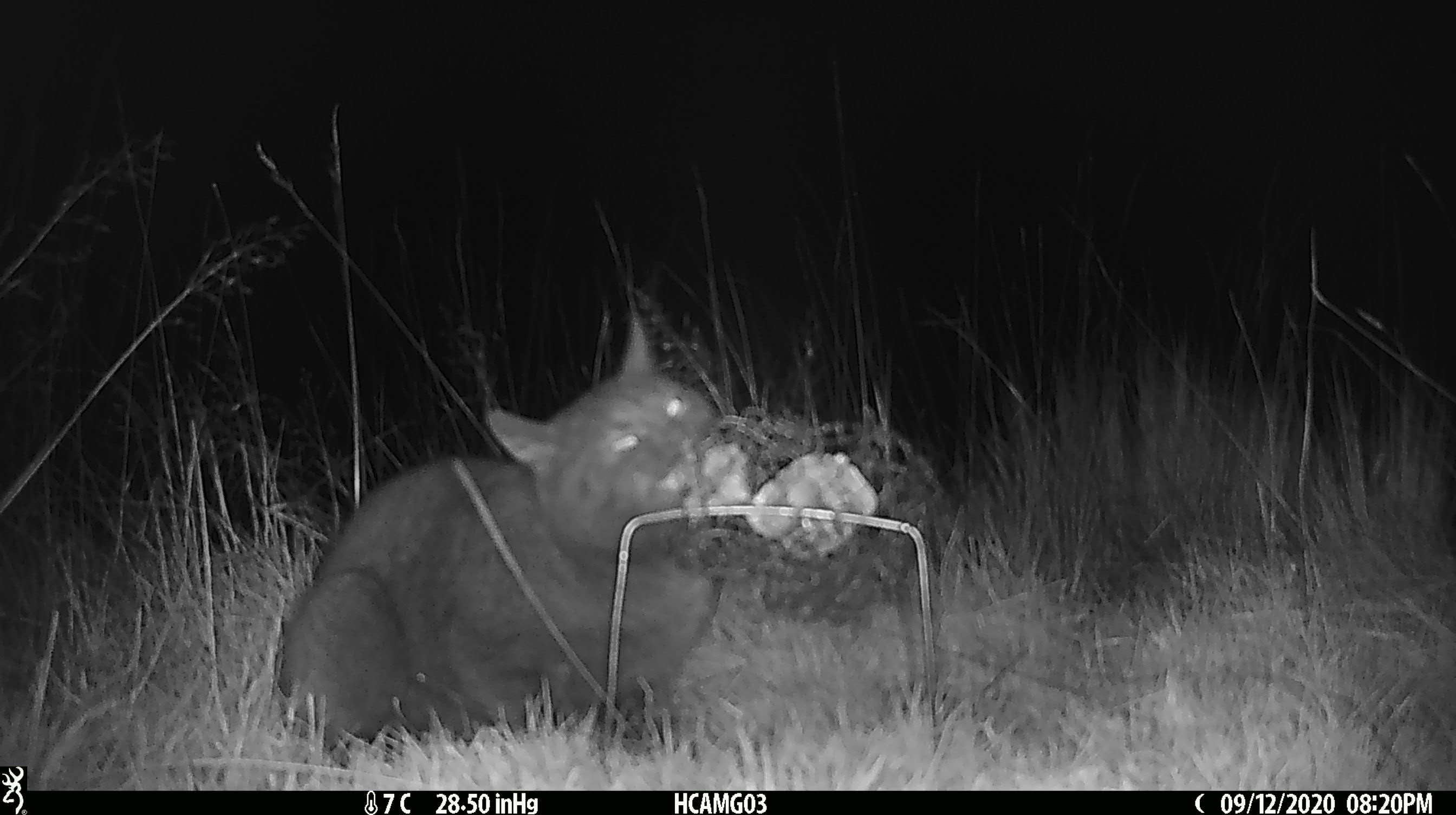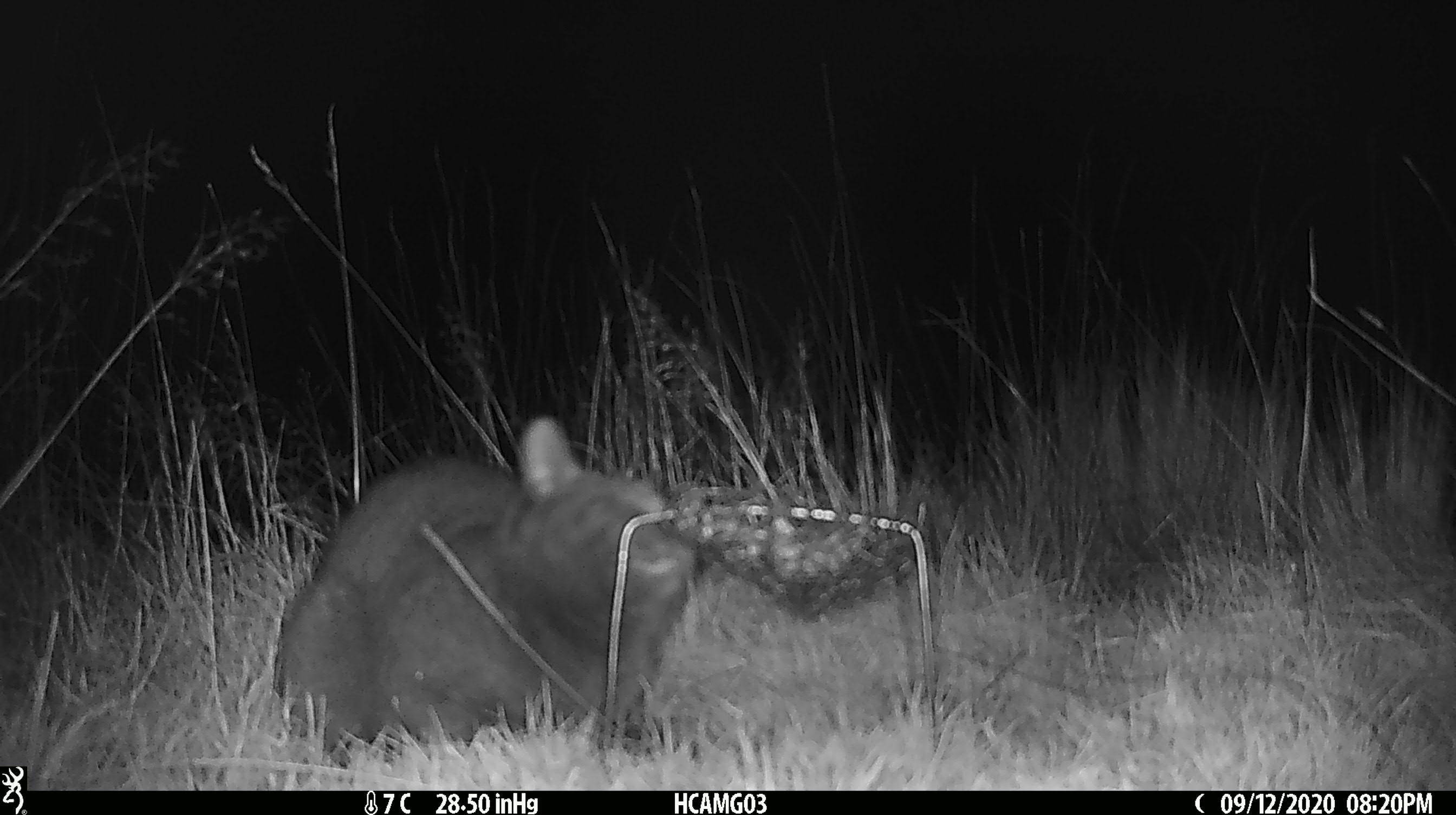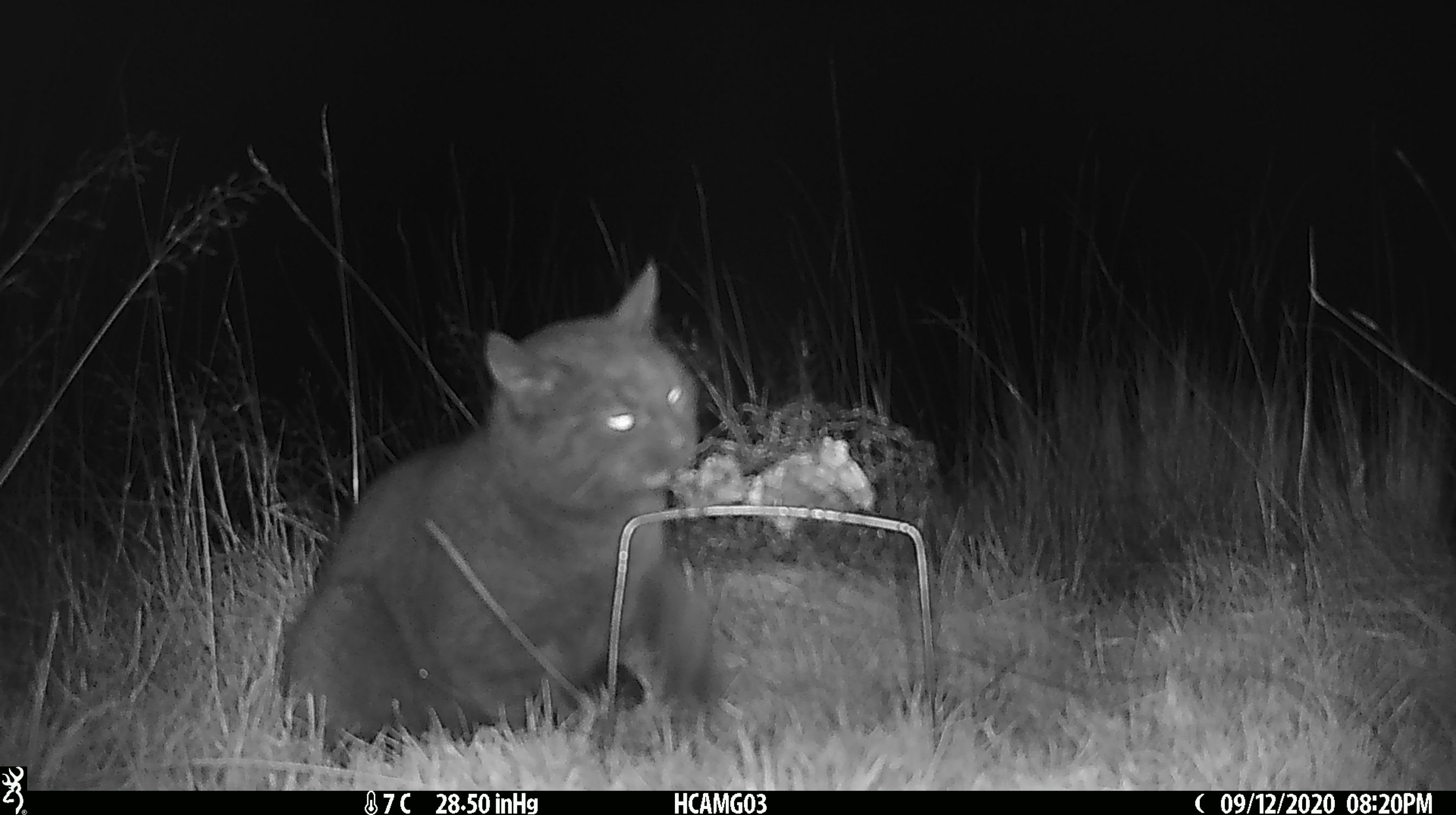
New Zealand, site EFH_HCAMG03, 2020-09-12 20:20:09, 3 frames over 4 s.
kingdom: Animalia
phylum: Chordata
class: Mammalia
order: Carnivora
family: Felidae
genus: Felis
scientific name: Felis catus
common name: domestic cat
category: cat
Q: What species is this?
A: Cat (domestic cat) (Felis catus).